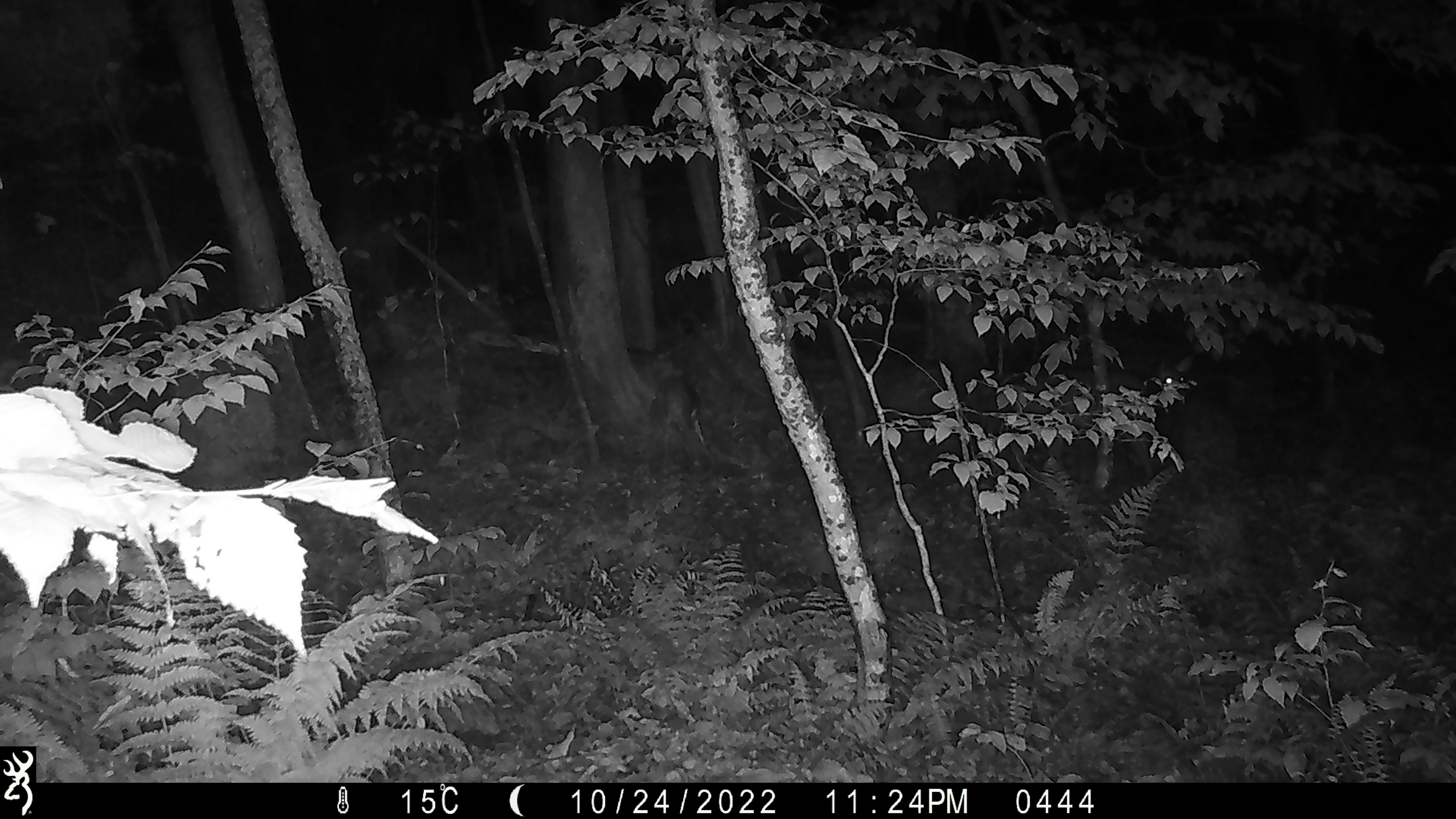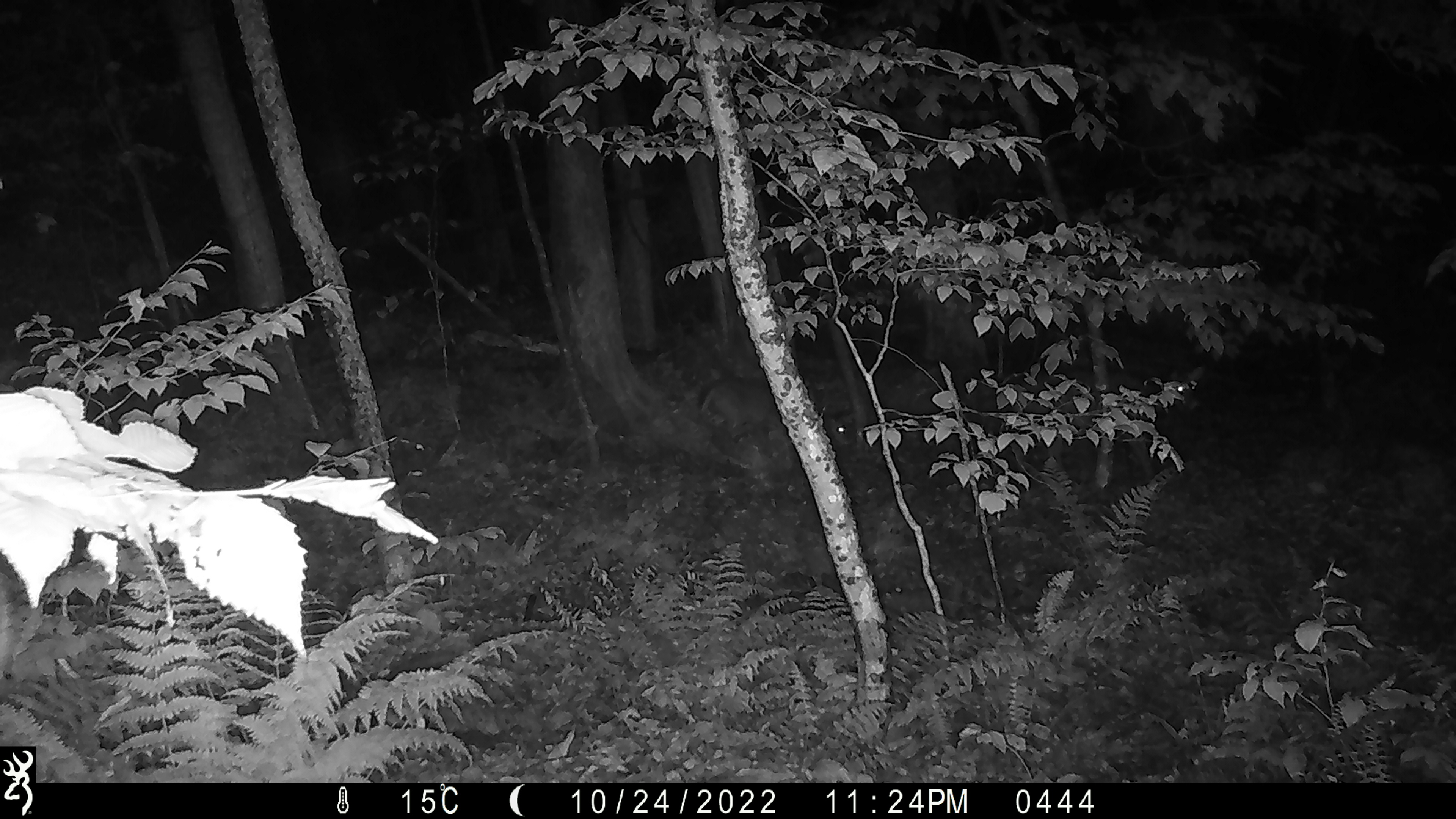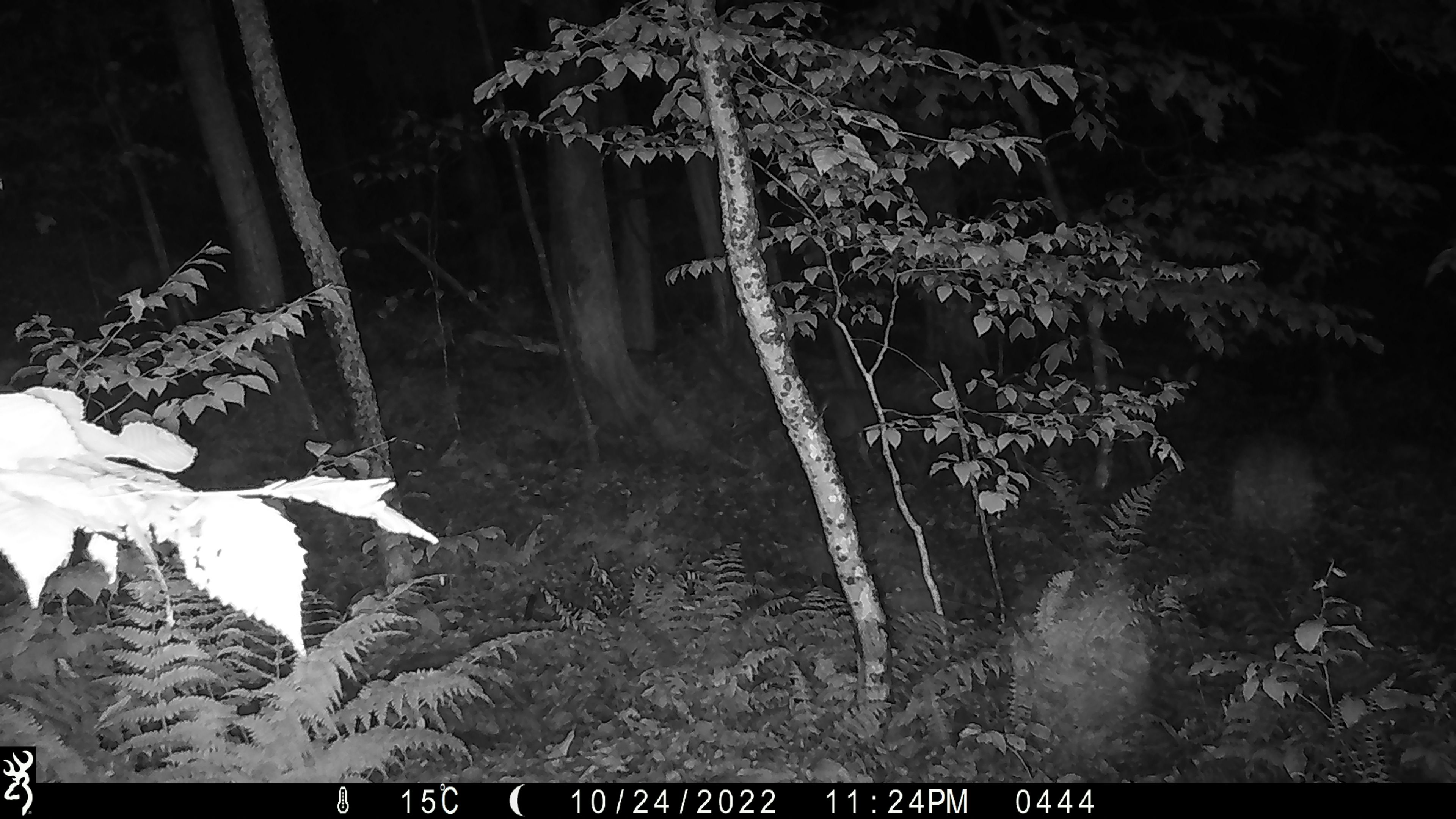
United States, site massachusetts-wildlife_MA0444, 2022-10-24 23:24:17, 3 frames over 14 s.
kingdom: Animalia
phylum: Chordata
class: Mammalia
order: Artiodactyla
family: Cervidae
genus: Odocoileus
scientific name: Odocoileus virginianus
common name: white-tailed deer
White-tailed deer (Odocoileus virginianus).